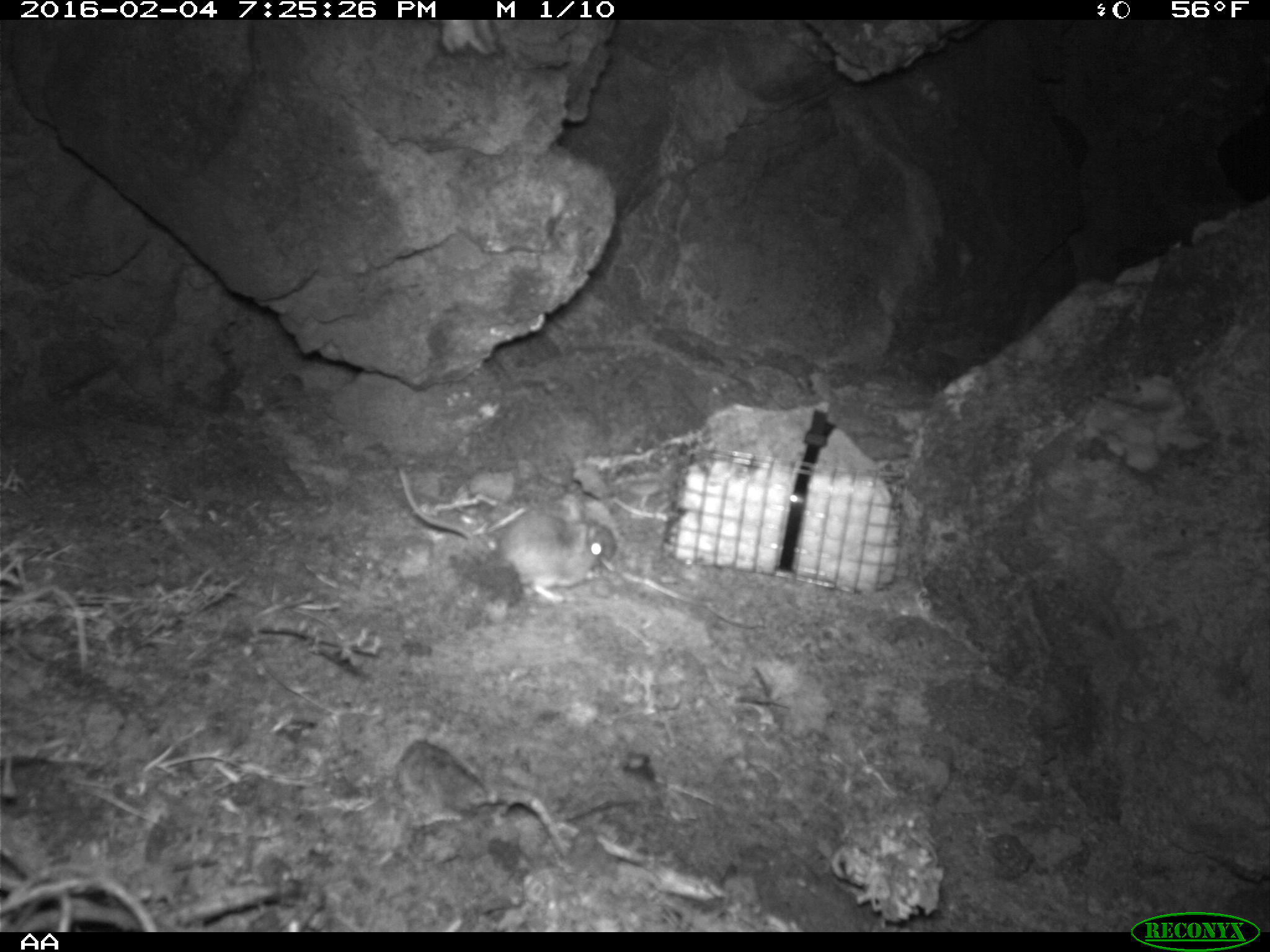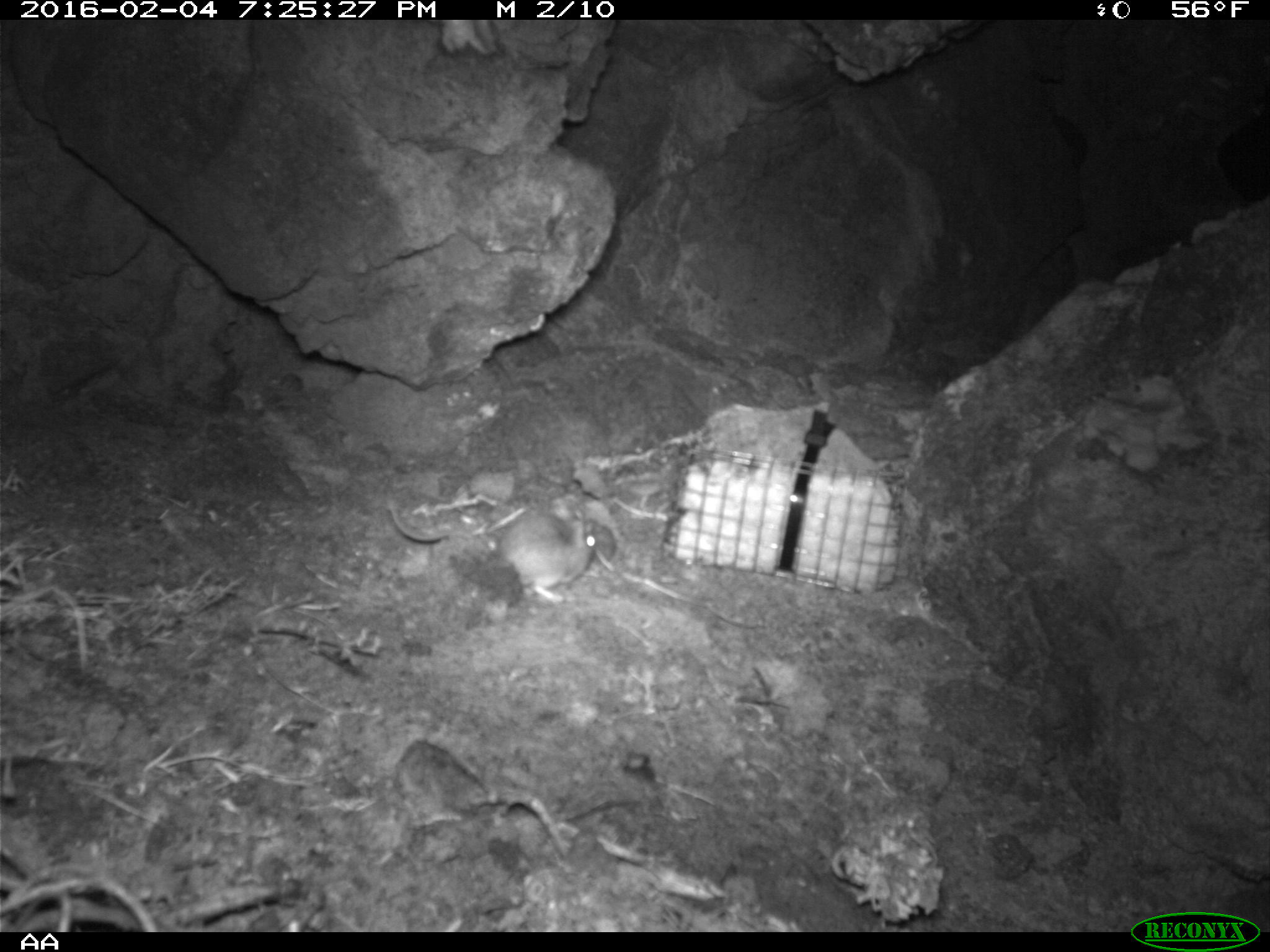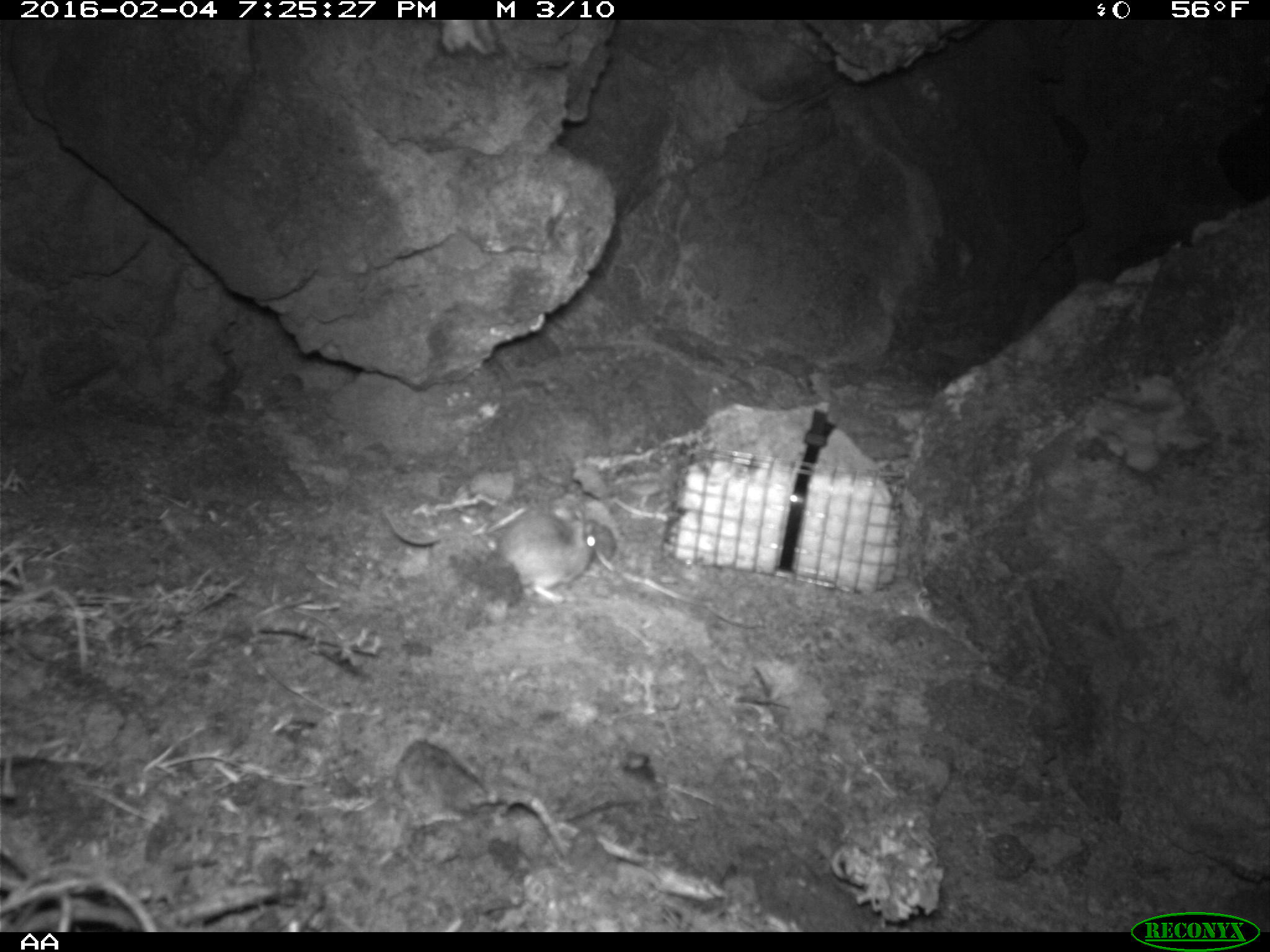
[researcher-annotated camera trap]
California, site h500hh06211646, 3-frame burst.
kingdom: Animalia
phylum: Chordata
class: Mammalia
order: Rodentia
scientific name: Rodentia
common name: rodent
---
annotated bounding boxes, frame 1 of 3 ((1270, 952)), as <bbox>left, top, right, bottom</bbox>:
rodent: <bbox>397, 463, 618, 607</bbox>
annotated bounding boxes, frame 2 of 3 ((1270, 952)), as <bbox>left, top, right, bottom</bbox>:
rodent: <bbox>388, 503, 595, 604</bbox>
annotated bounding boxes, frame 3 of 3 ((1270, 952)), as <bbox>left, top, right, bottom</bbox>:
rodent: <bbox>495, 508, 593, 606</bbox>